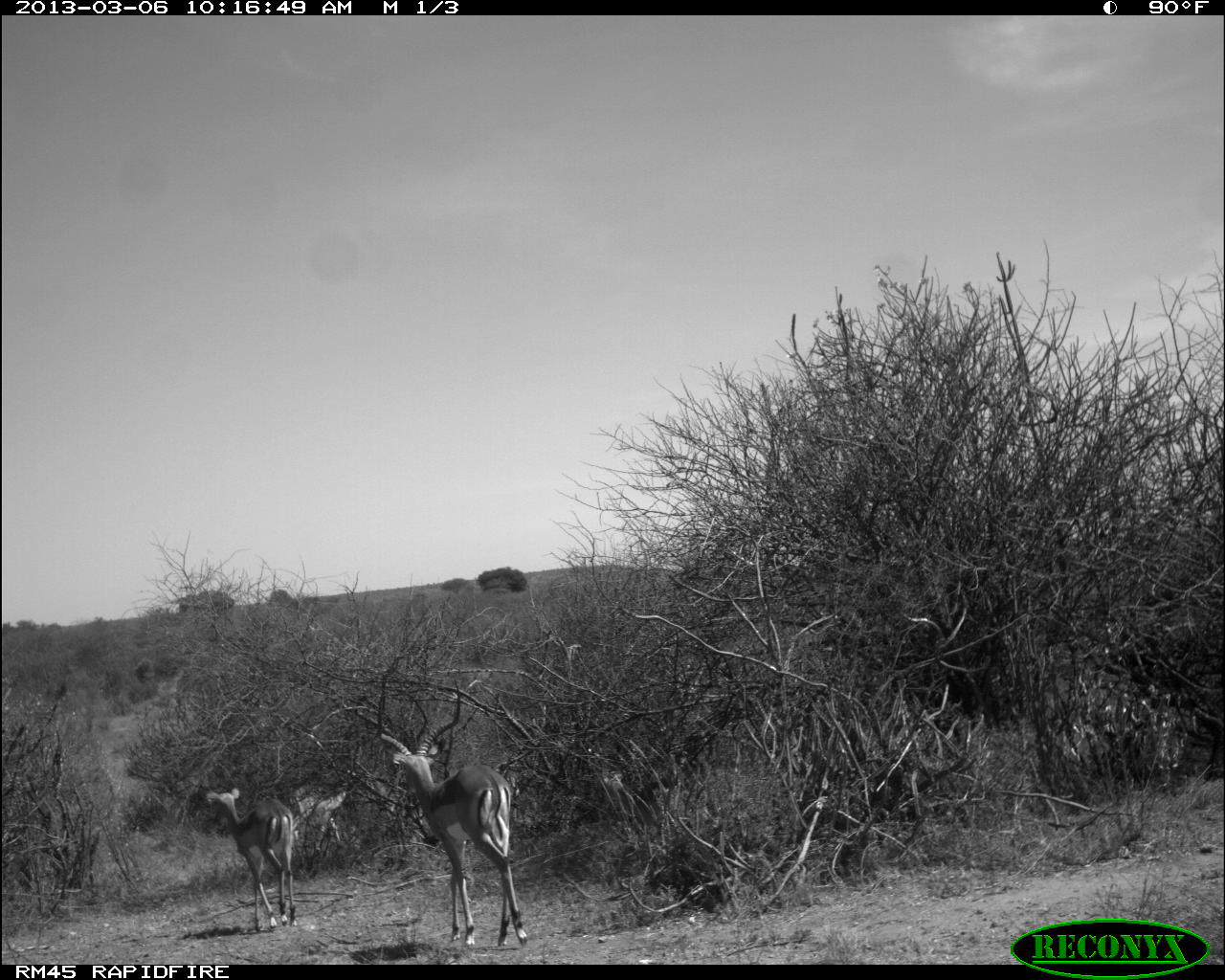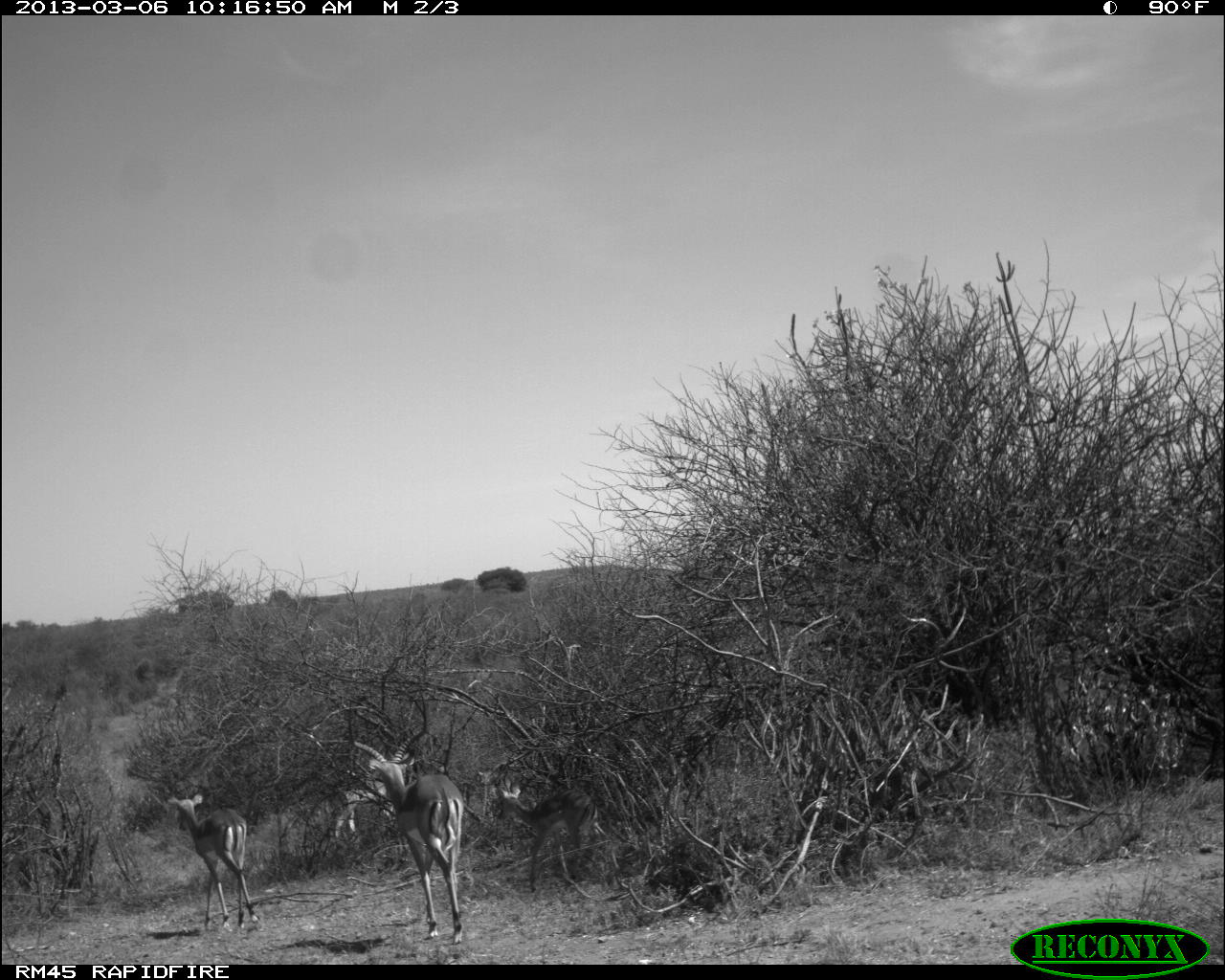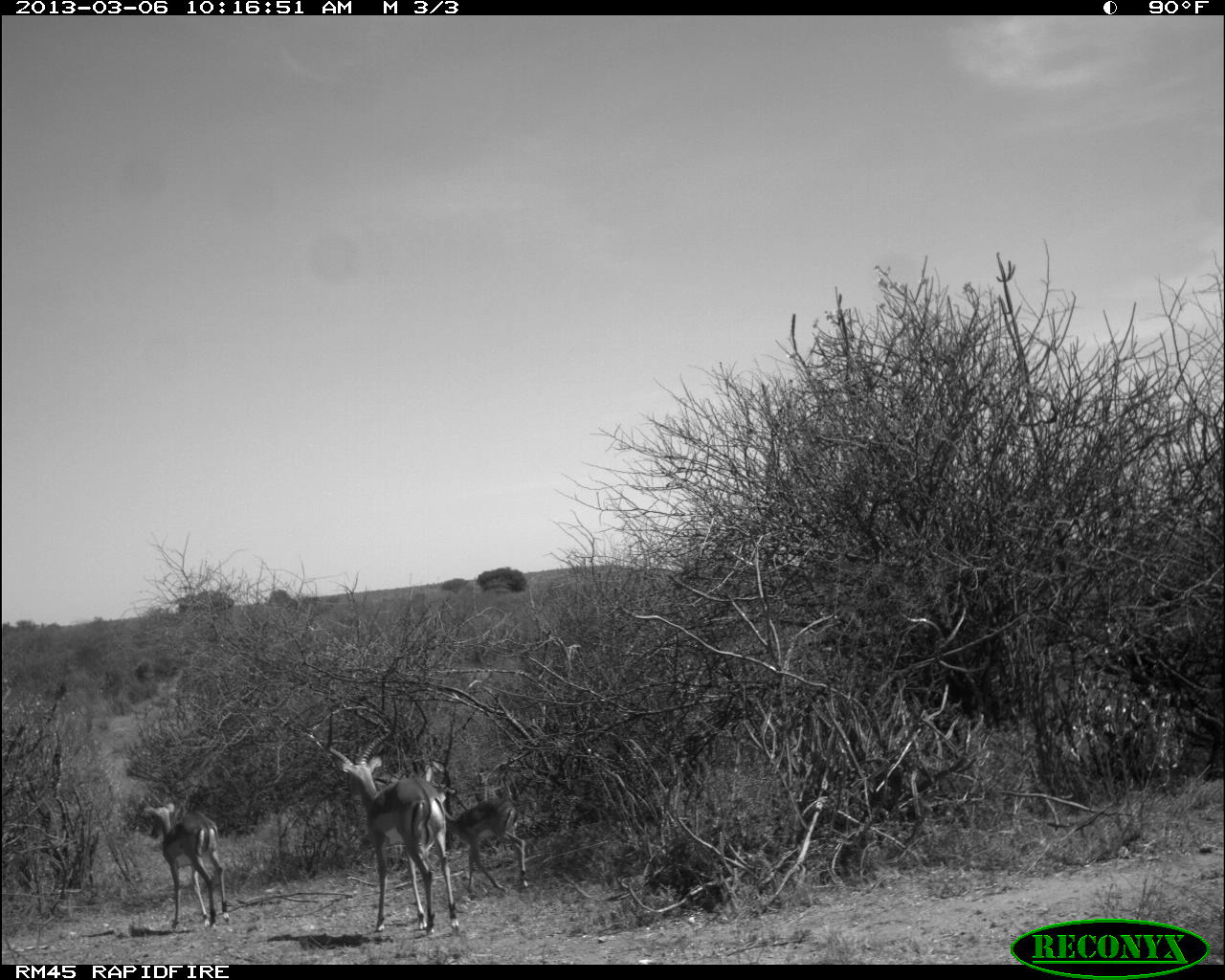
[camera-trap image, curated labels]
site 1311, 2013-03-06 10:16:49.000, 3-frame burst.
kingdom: Animalia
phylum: Chordata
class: Mammalia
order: Artiodactyla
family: Bovidae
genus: Aepyceros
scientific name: Aepyceros melampus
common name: impala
Aepyceros melampus (impala), count 4.